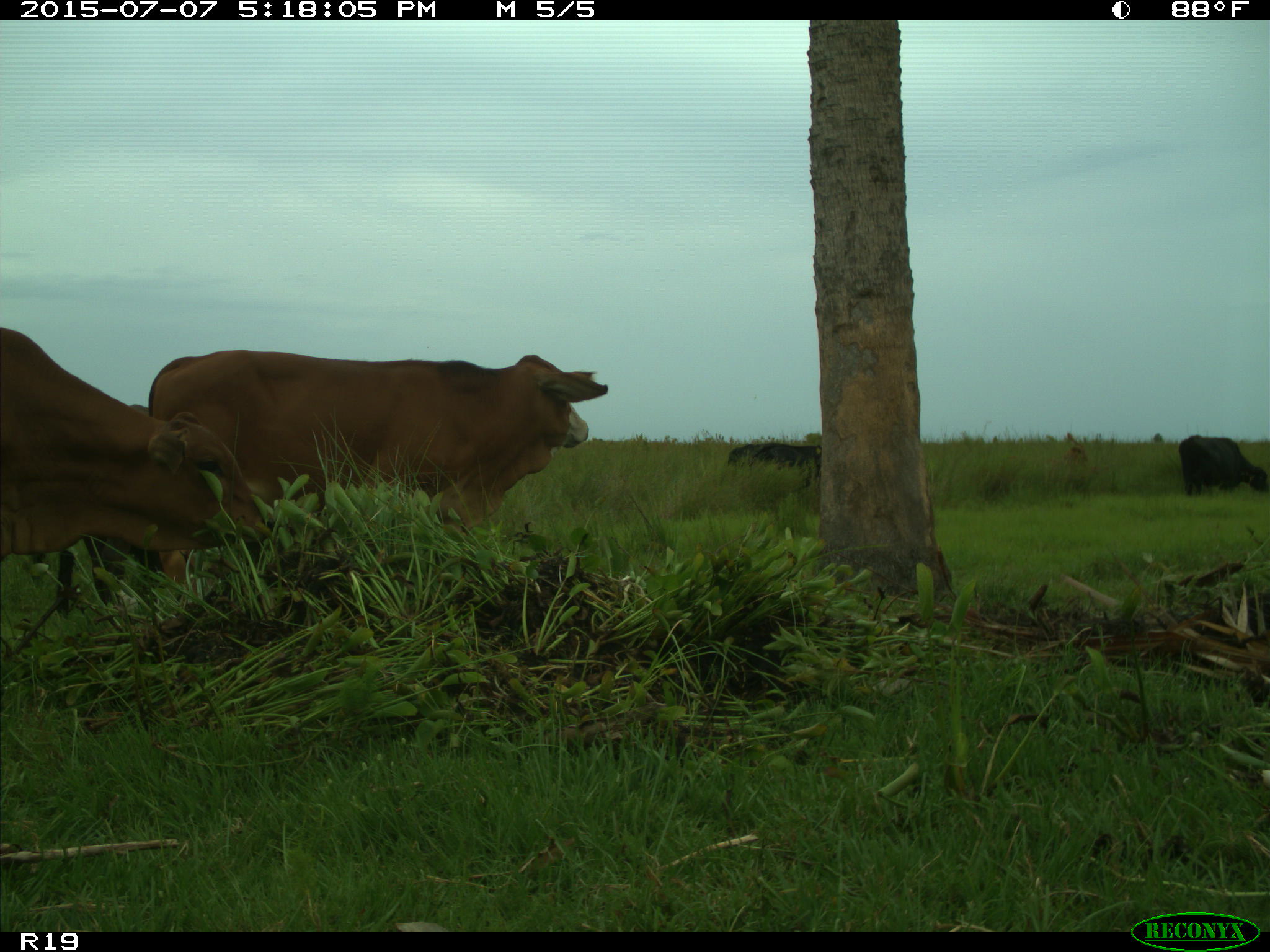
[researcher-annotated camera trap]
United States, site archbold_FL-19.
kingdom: Animalia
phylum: Chordata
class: Mammalia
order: Artiodactyla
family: Bovidae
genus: Bos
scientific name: Bos taurus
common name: domestic cow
Bos taurus (domestic cow).